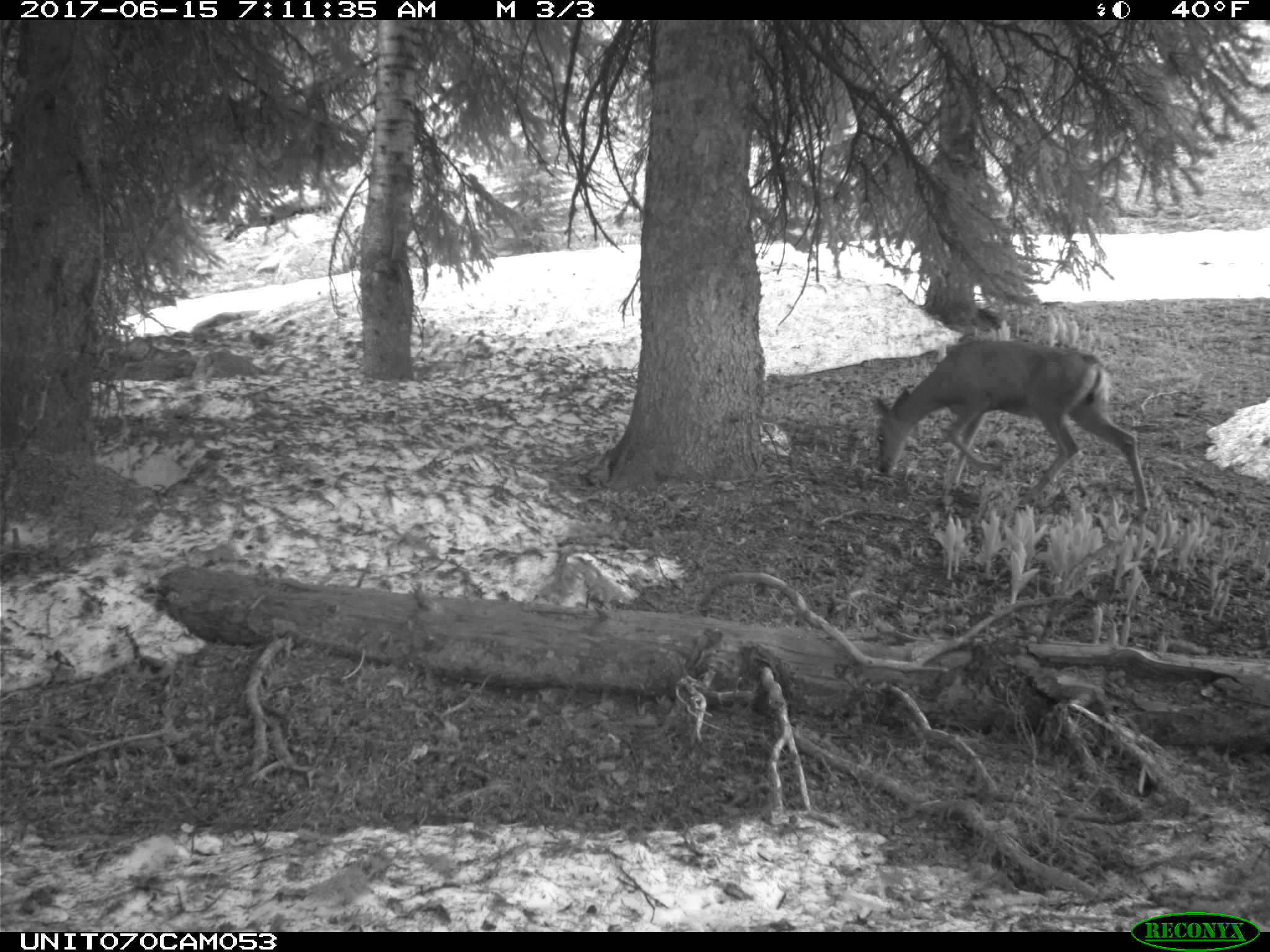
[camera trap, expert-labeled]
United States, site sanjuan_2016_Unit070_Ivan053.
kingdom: Animalia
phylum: Chordata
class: Mammalia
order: Artiodactyla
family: Cervidae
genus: Odocoileus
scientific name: Odocoileus hemionus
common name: mule deer